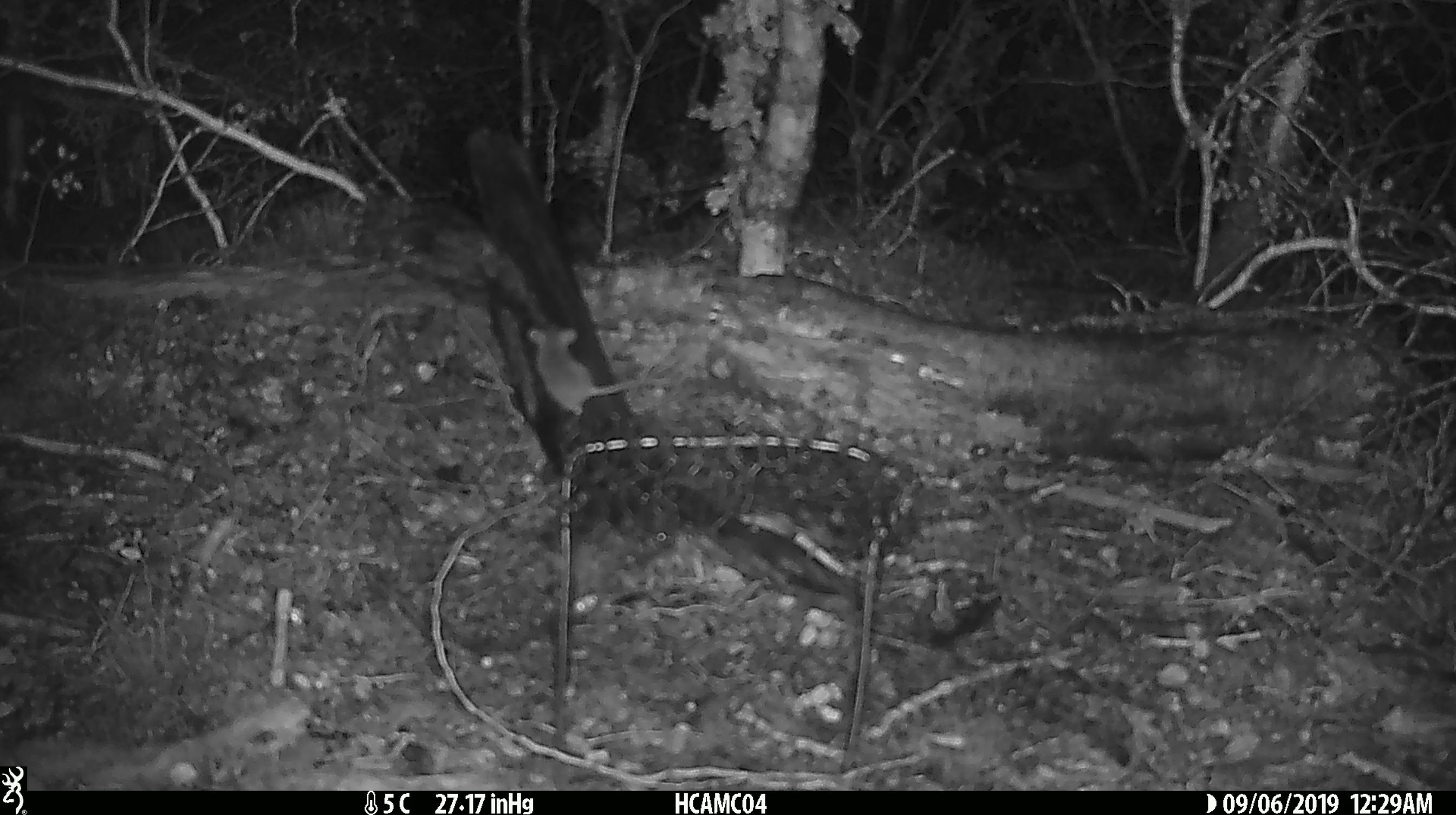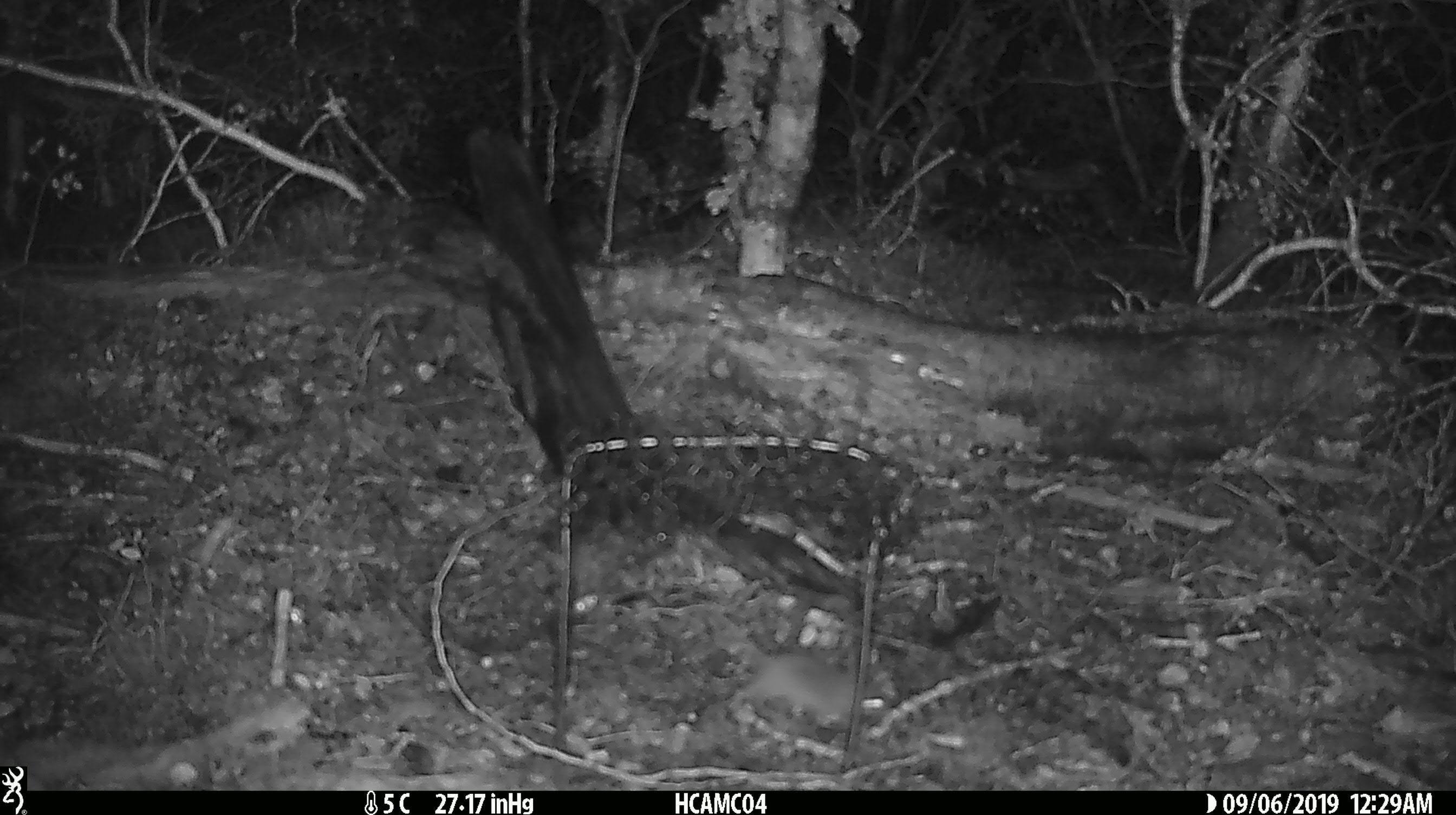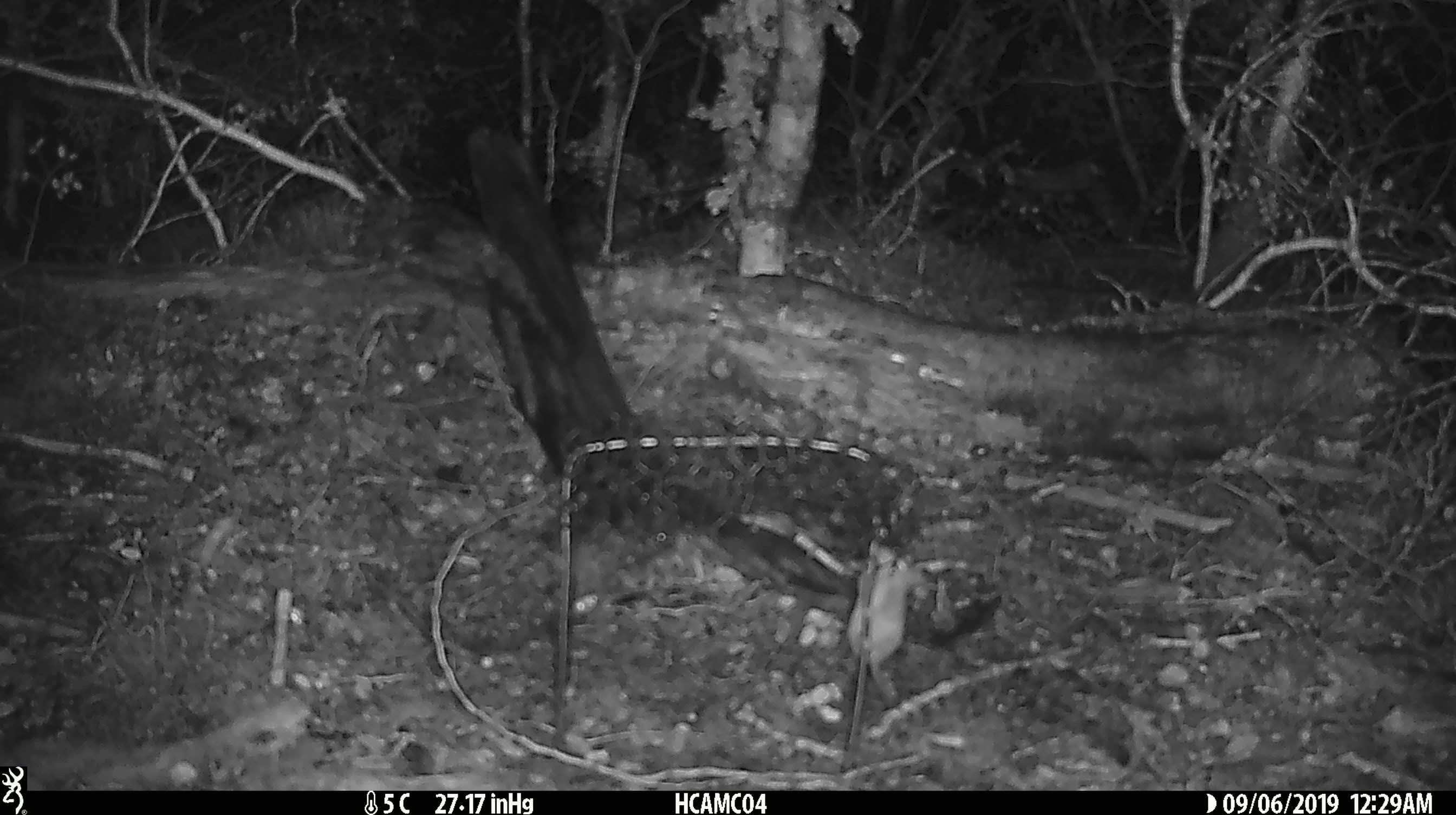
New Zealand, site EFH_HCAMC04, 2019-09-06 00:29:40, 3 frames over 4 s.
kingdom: Animalia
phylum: Chordata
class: Mammalia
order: Rodentia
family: Muridae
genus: Mus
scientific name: Mus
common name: mouse